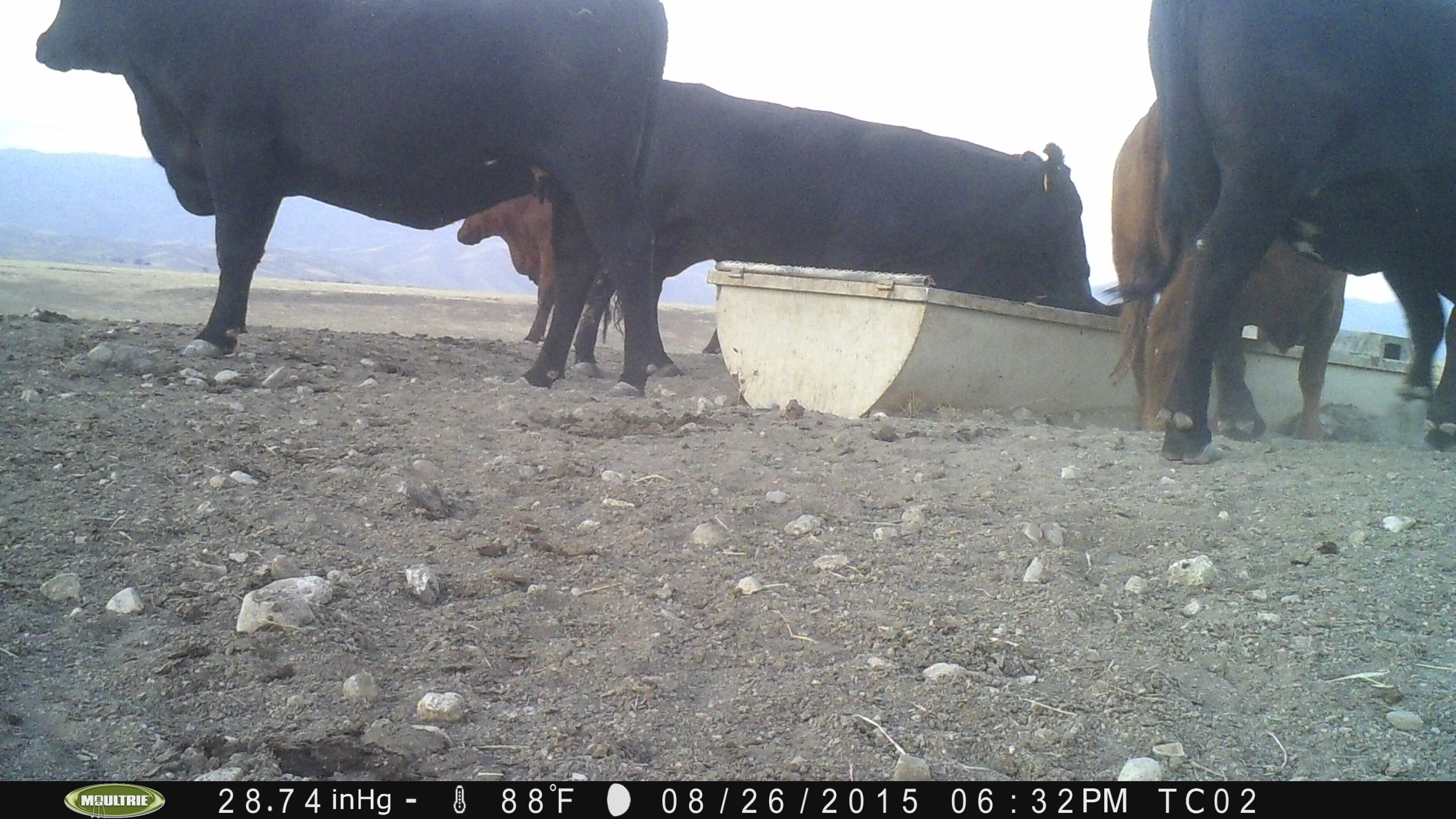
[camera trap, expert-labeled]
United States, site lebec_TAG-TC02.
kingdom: Animalia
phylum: Chordata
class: Mammalia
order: Artiodactyla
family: Bovidae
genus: Bos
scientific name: Bos taurus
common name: domestic cow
Bos taurus (domestic cow).